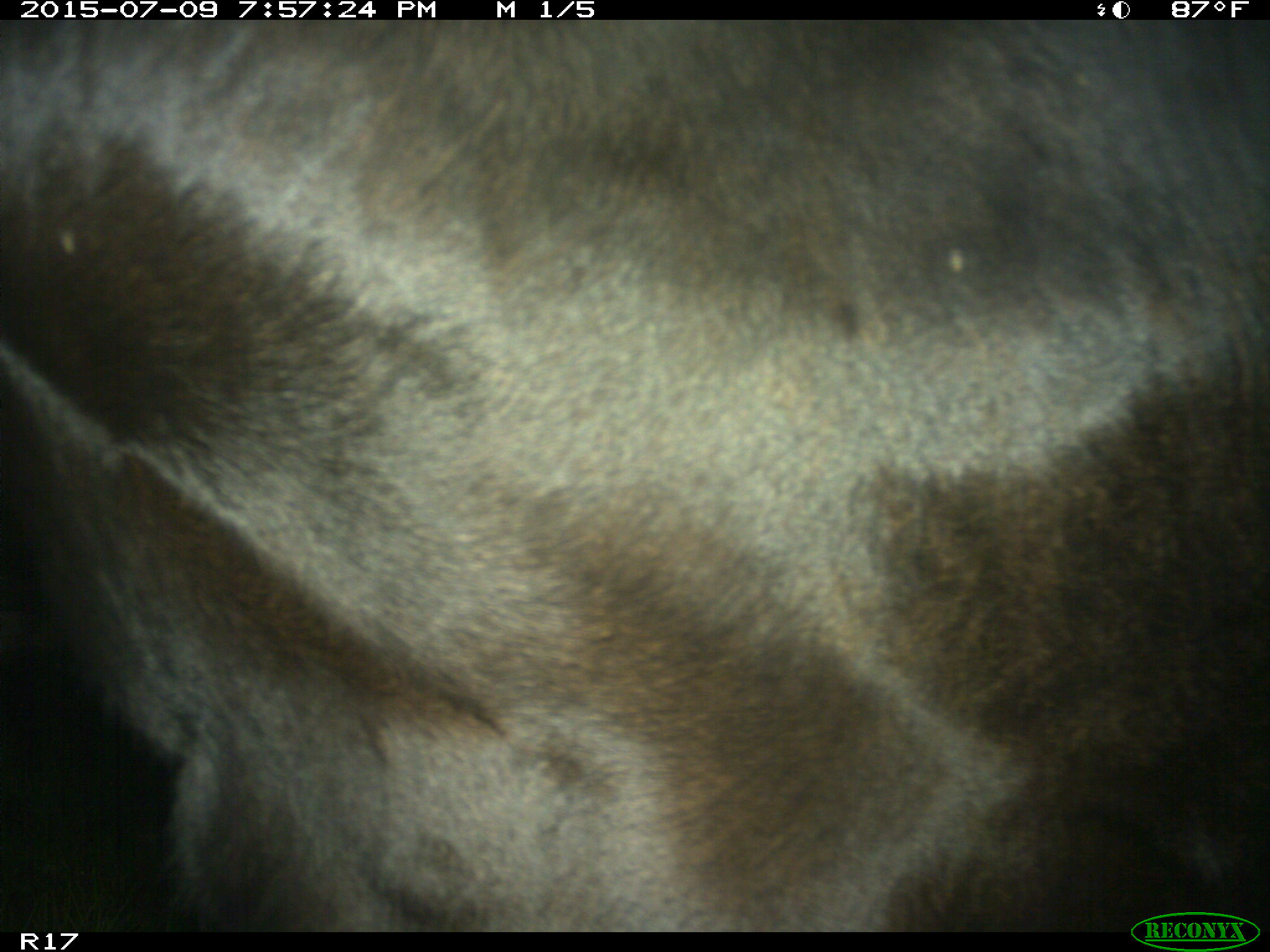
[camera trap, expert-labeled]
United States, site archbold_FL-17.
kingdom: Animalia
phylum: Chordata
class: Mammalia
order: Artiodactyla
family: Bovidae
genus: Bos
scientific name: Bos taurus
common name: domestic cow